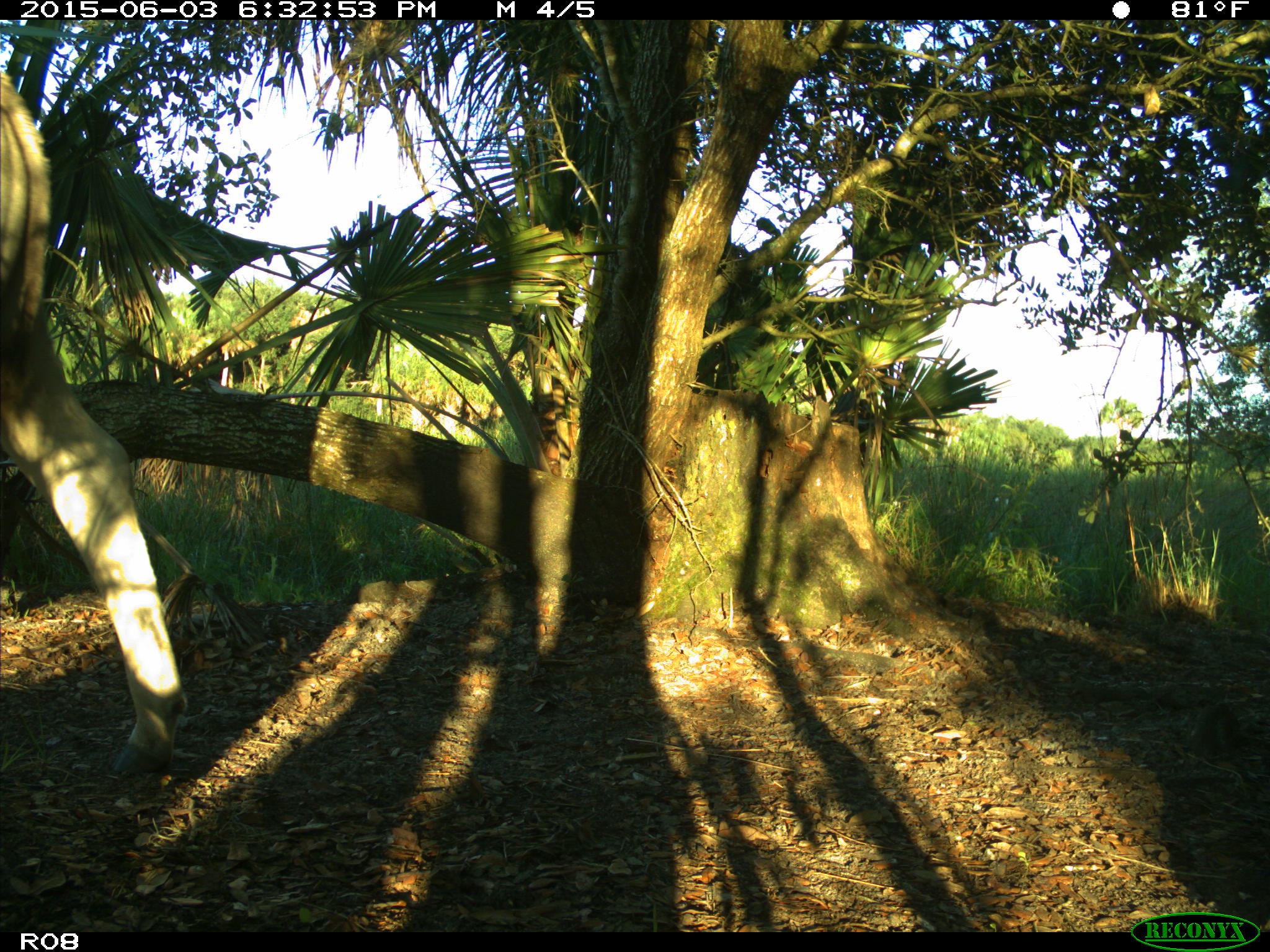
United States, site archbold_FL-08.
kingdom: Animalia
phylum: Chordata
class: Mammalia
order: Artiodactyla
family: Bovidae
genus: Bos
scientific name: Bos taurus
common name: domestic cow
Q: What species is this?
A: Bos taurus (domestic cow).